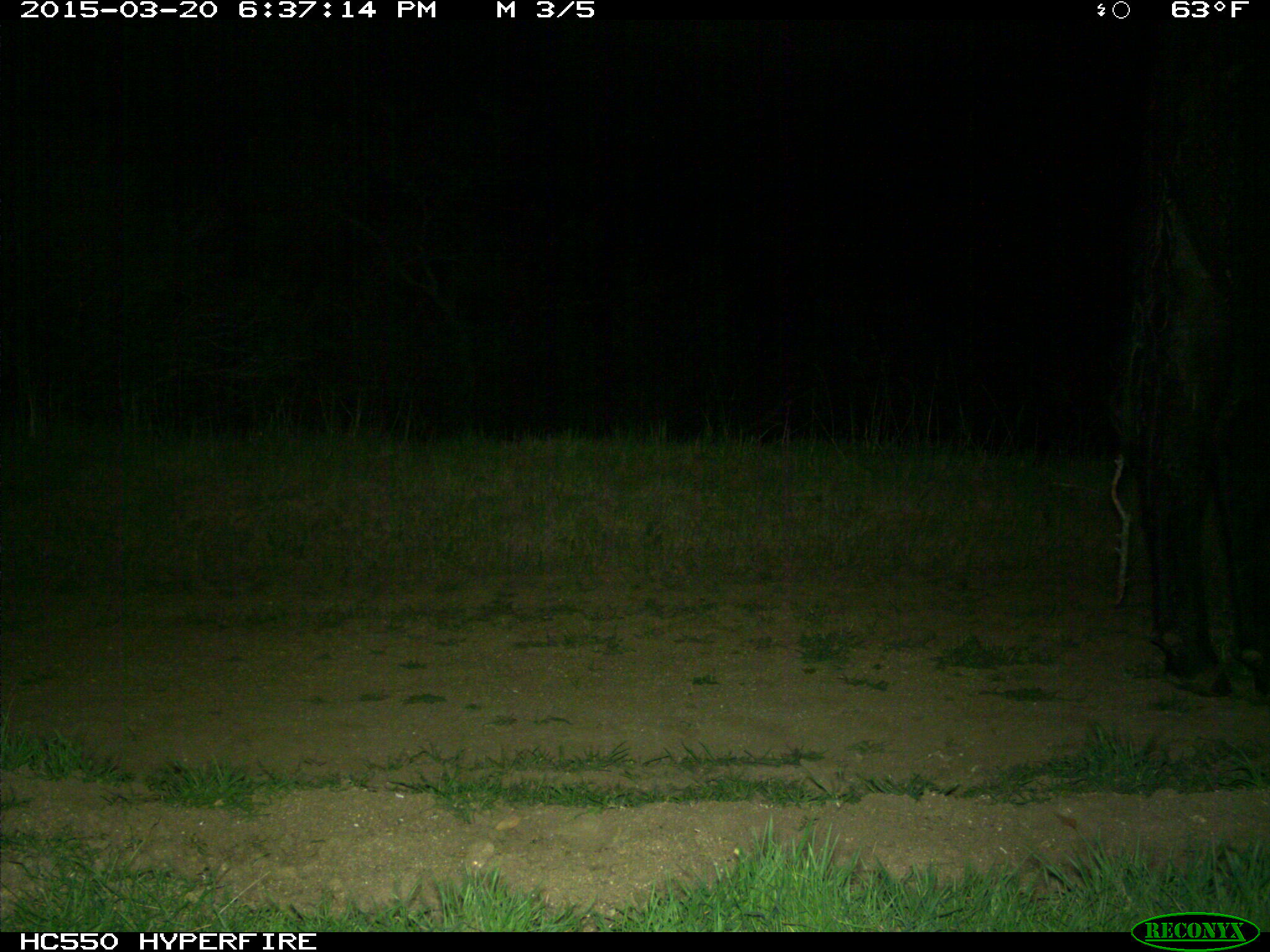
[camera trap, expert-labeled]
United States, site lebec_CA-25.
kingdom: Animalia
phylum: Chordata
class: Mammalia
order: Artiodactyla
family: Bovidae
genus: Bos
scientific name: Bos taurus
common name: domestic cow